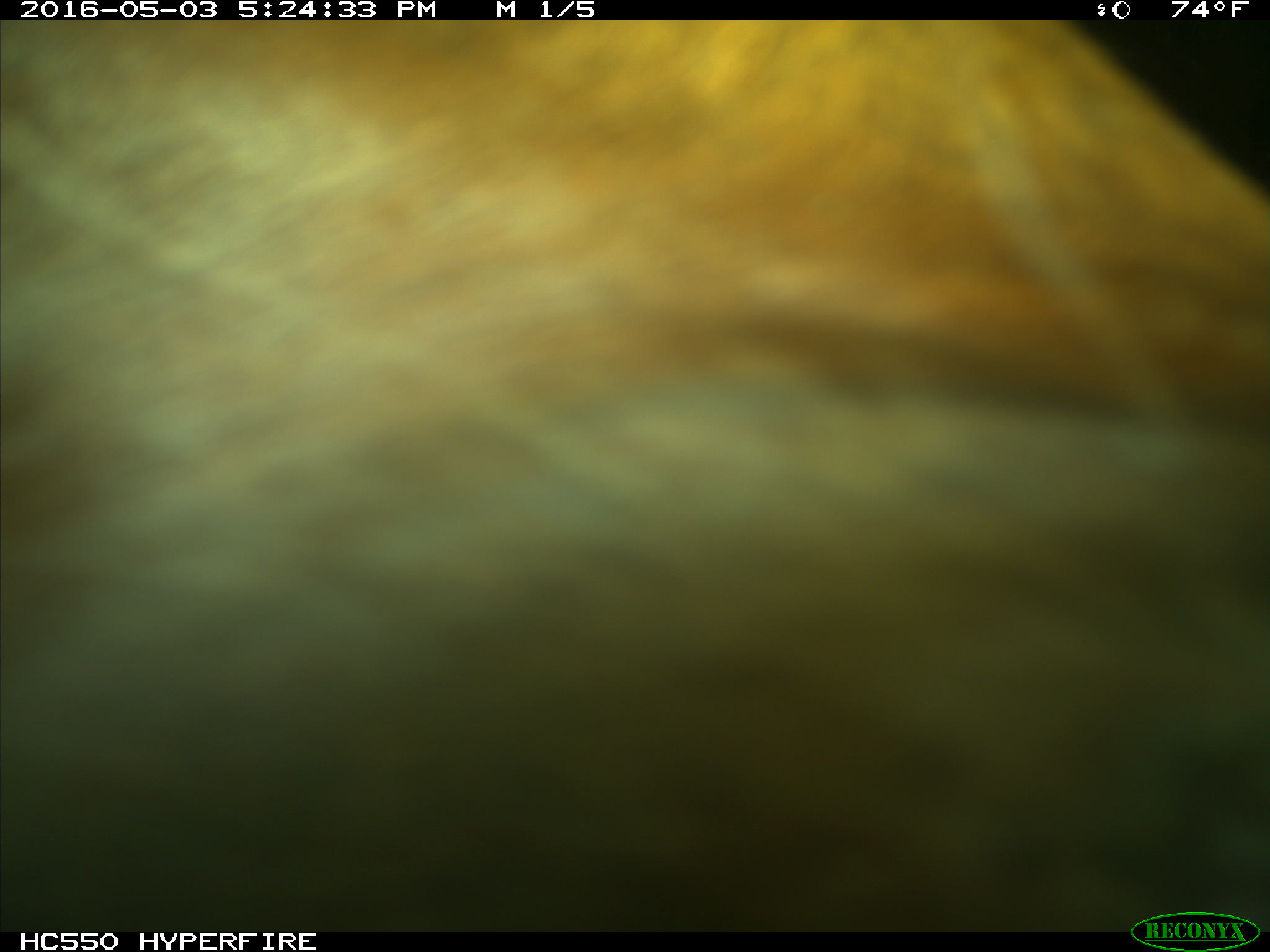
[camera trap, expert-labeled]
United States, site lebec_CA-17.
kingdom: Animalia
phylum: Chordata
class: Mammalia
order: Artiodactyla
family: Bovidae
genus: Bos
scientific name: Bos taurus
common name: domestic cow